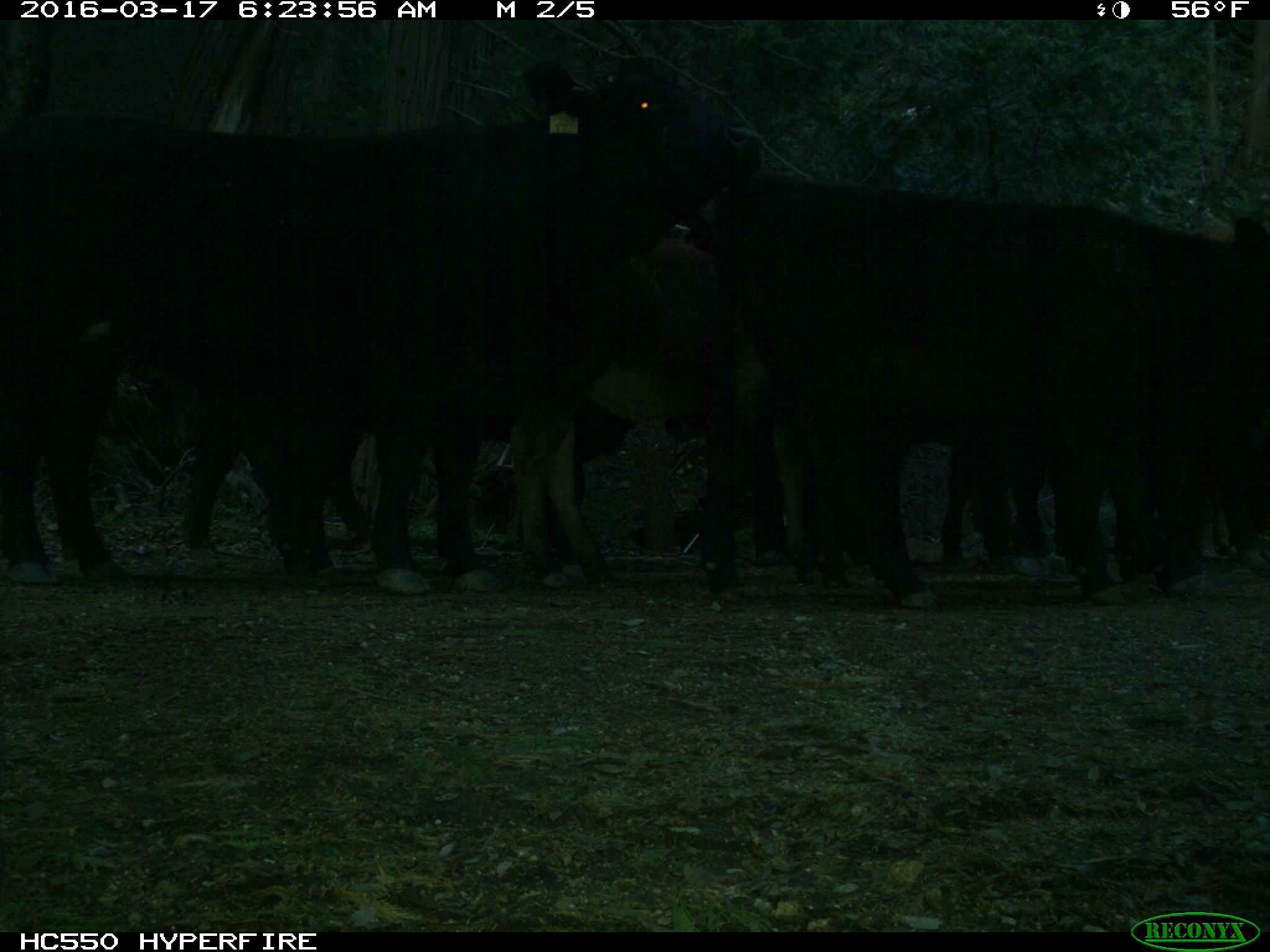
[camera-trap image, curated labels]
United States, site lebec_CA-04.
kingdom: Animalia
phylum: Chordata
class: Mammalia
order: Artiodactyla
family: Bovidae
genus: Bos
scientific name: Bos taurus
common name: domestic cow